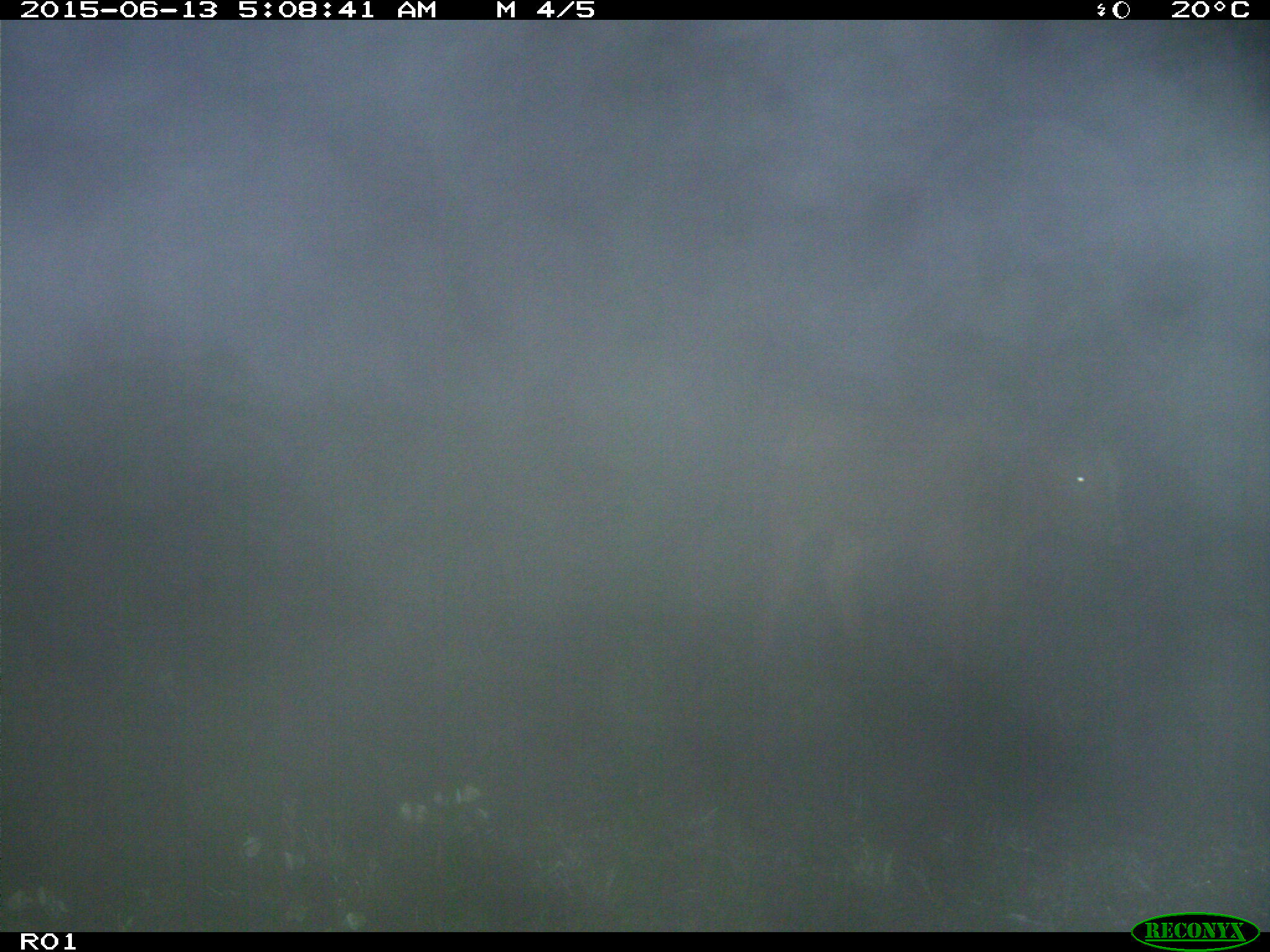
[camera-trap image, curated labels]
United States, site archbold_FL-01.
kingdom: Animalia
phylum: Chordata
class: Mammalia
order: Artiodactyla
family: Bovidae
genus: Bos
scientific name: Bos taurus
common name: domestic cow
Bos taurus (domestic cow).